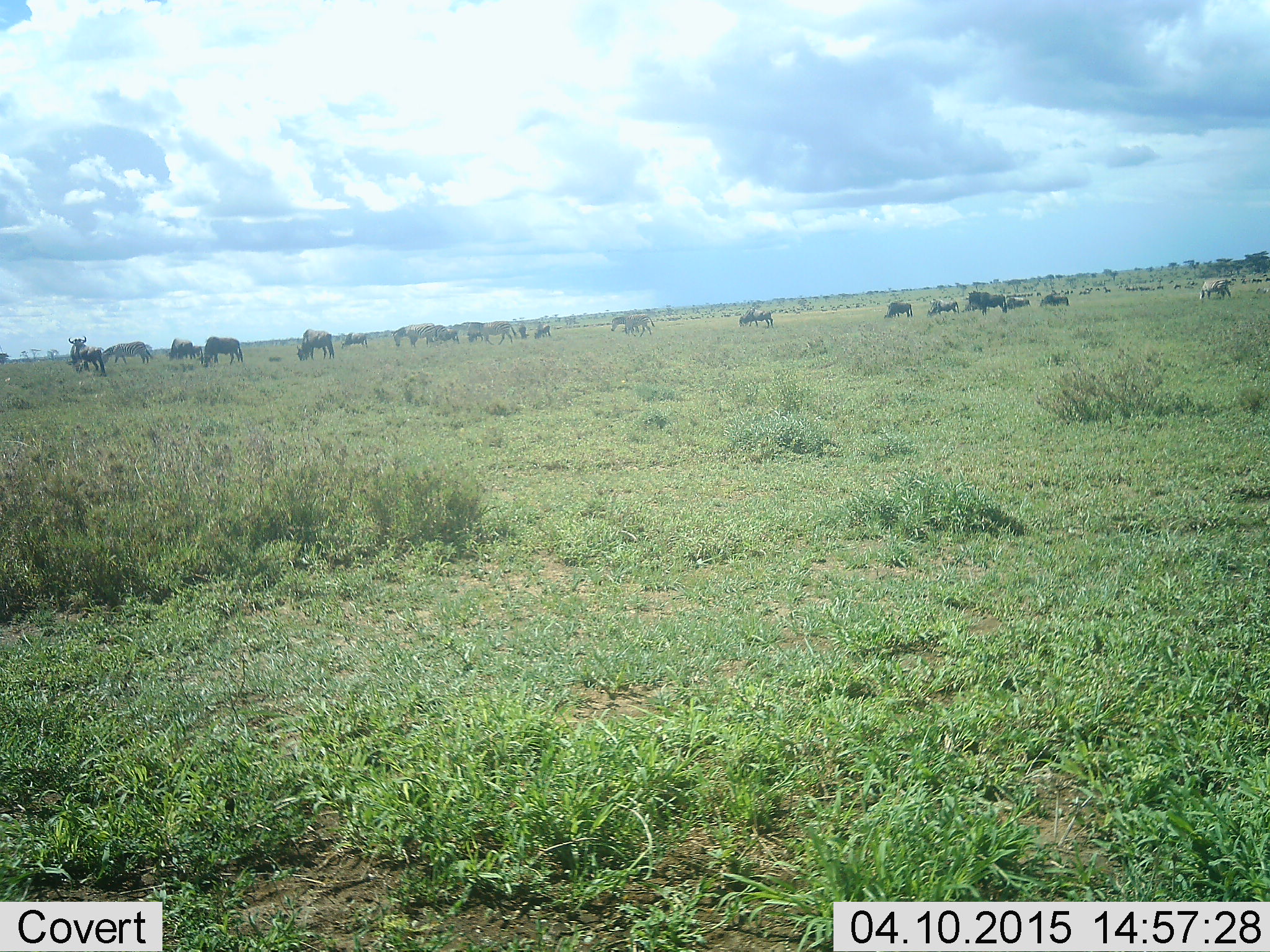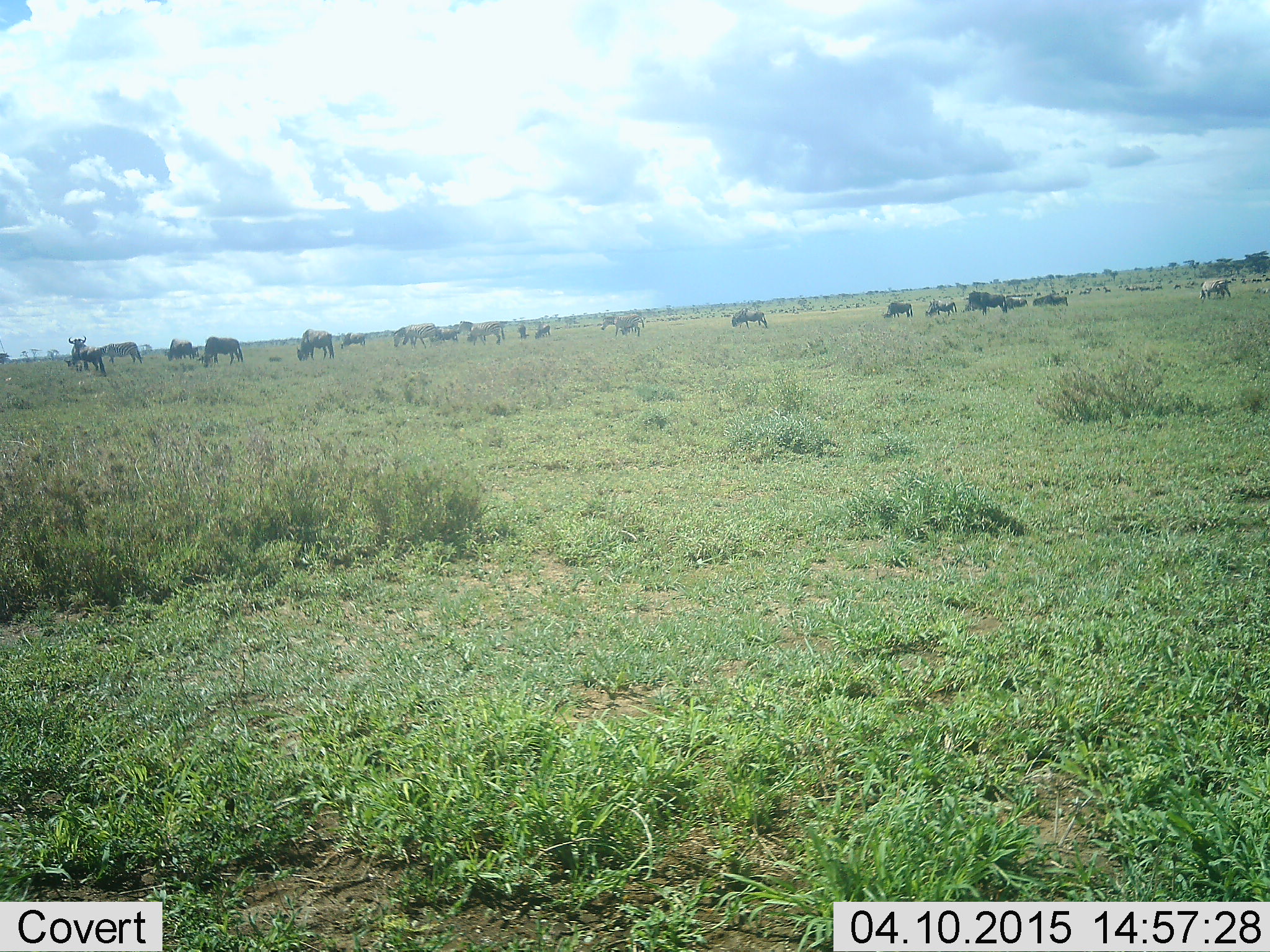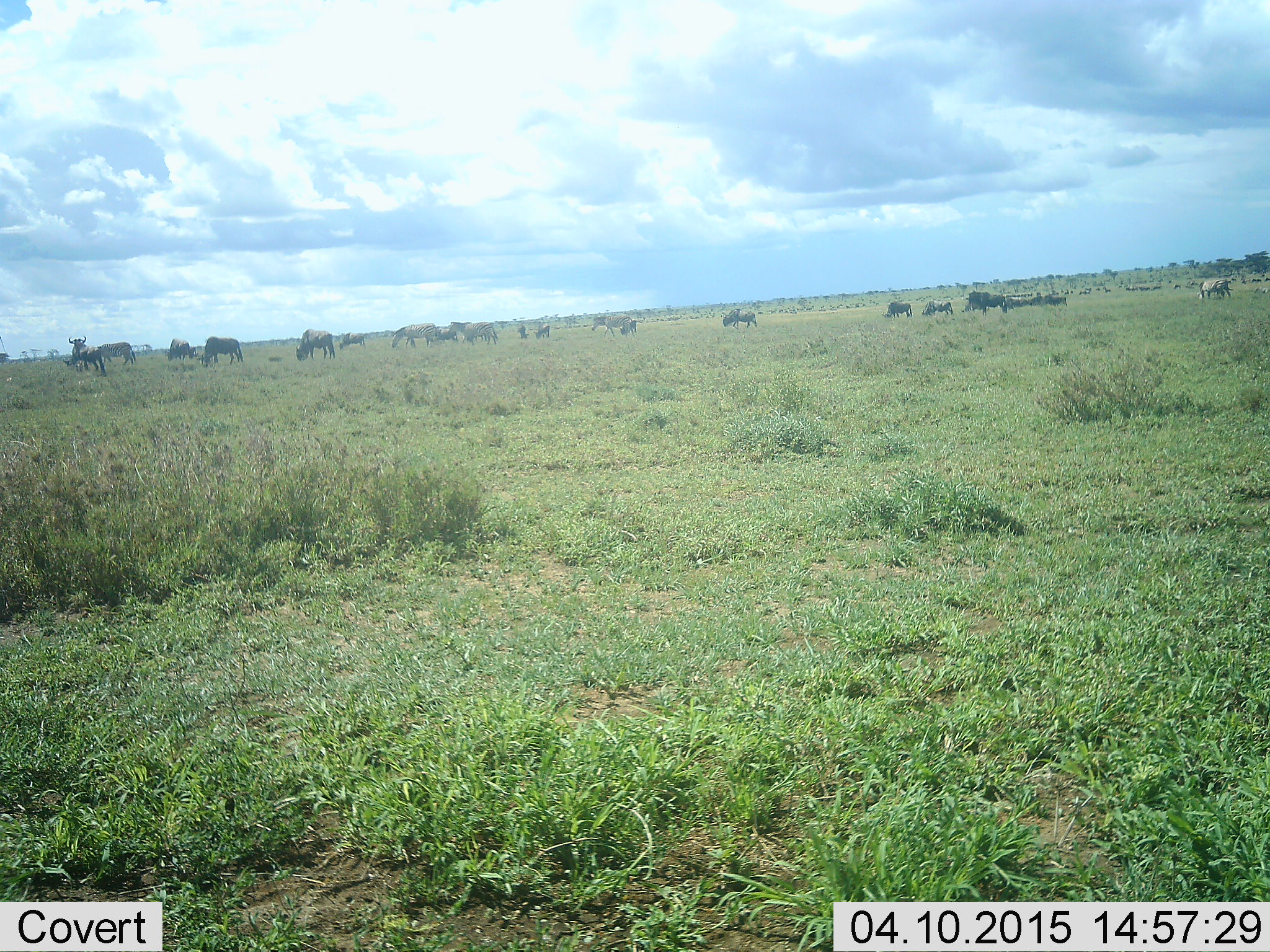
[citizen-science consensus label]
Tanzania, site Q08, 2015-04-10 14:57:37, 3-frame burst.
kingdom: Animalia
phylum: Chordata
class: Mammalia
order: Artiodactyla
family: Bovidae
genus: Connochaetes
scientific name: Connochaetes taurinus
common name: blue wildebeest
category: wildebeest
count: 11-50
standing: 62%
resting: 6%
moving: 44%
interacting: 0%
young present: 0%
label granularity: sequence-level